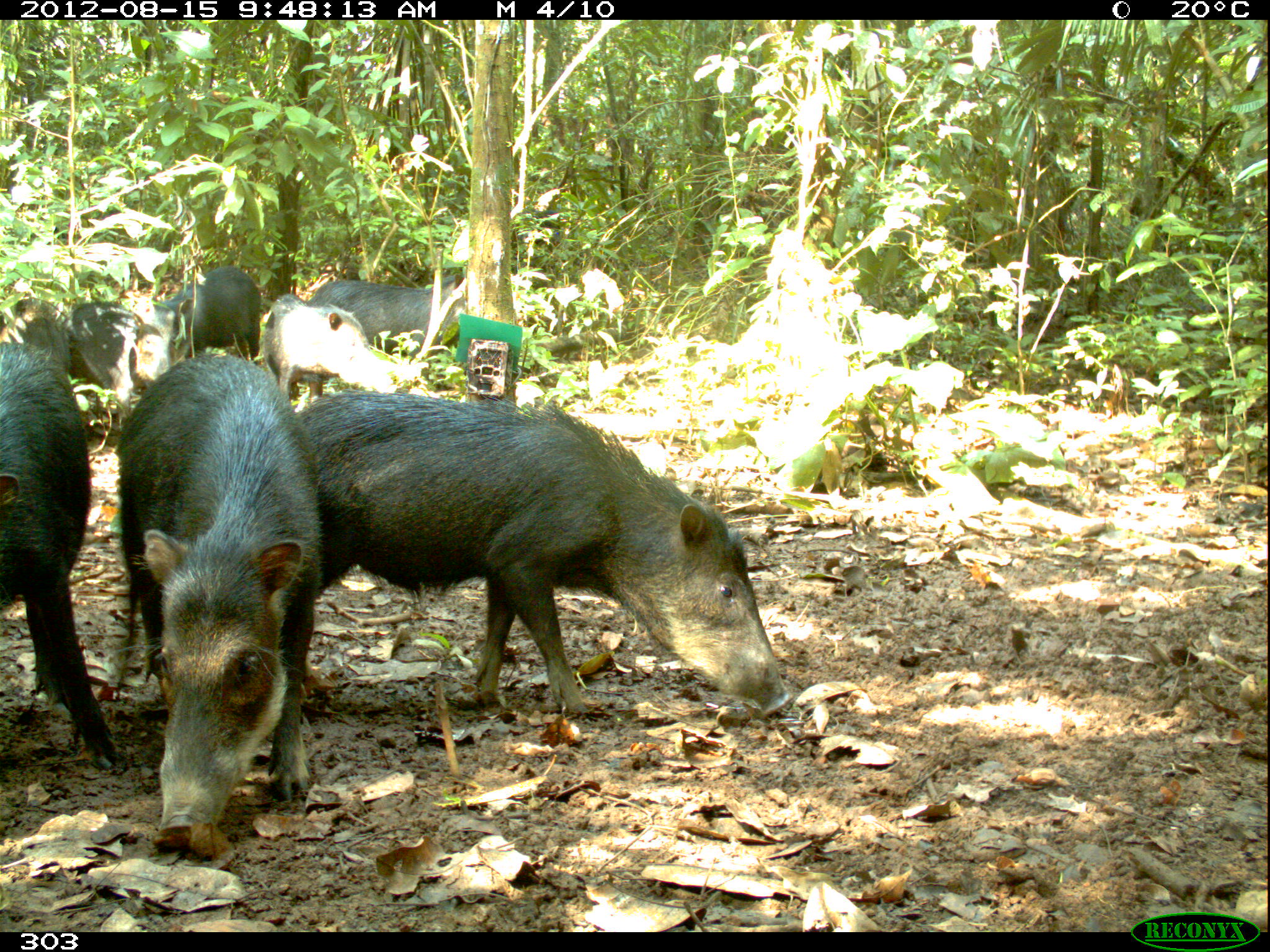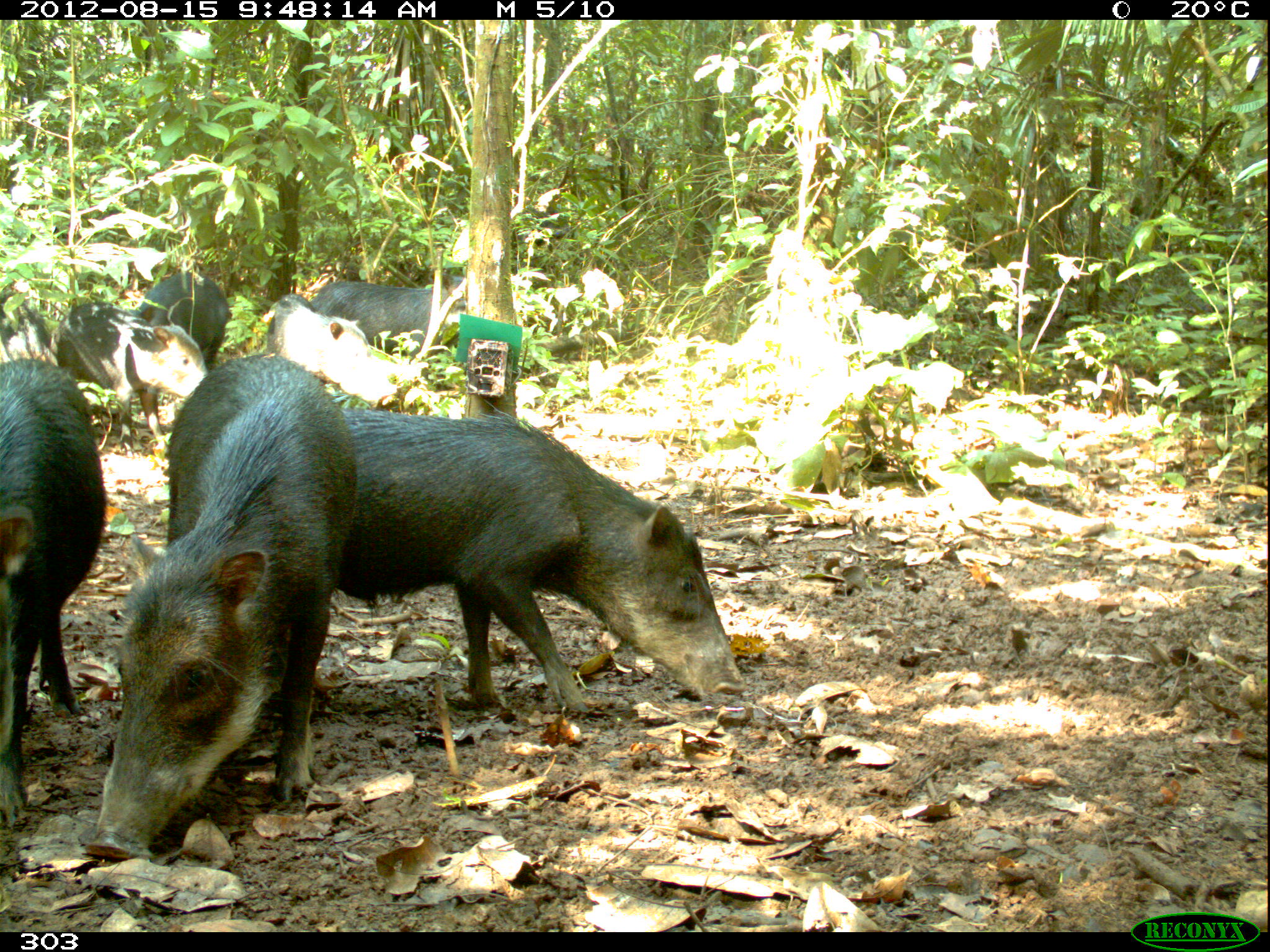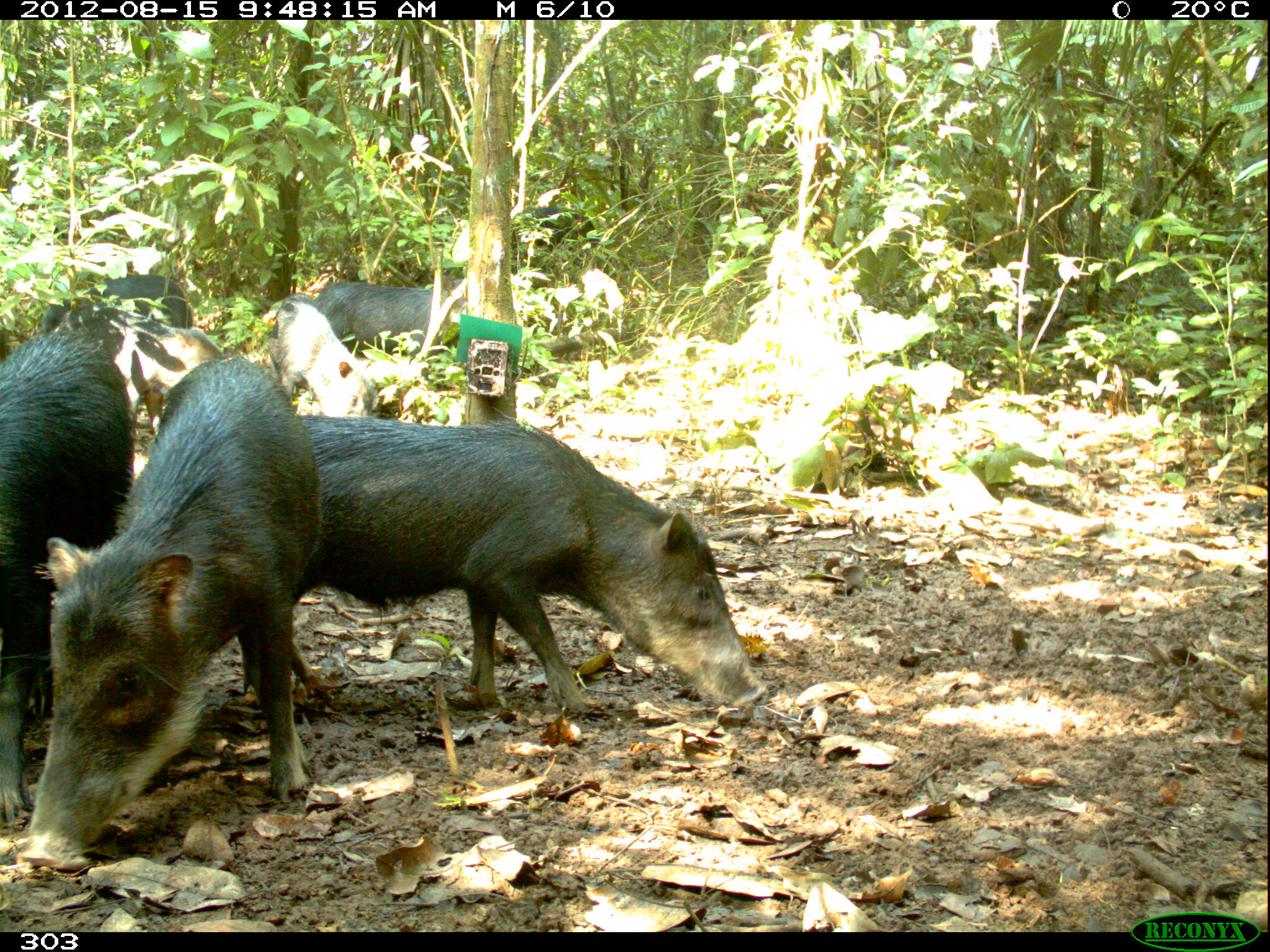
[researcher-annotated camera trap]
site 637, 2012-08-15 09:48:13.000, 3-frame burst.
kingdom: Animalia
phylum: Chordata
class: Mammalia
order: Artiodactyla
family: Tayassuidae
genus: Tayassu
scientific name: Tayassu pecari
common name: white-lipped peccary